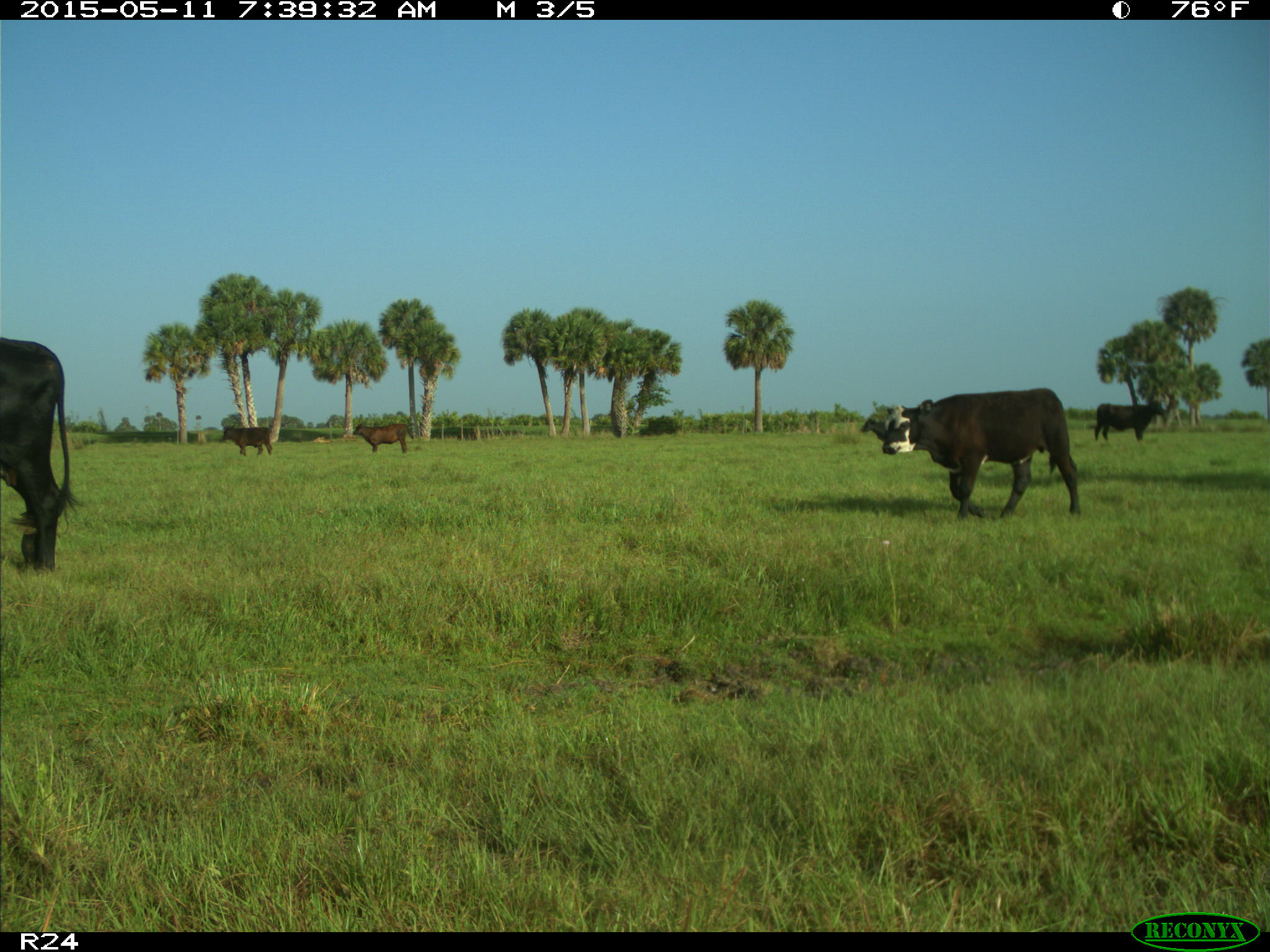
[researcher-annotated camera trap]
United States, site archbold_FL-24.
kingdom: Animalia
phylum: Chordata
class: Mammalia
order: Artiodactyla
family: Bovidae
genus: Bos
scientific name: Bos taurus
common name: domestic cow